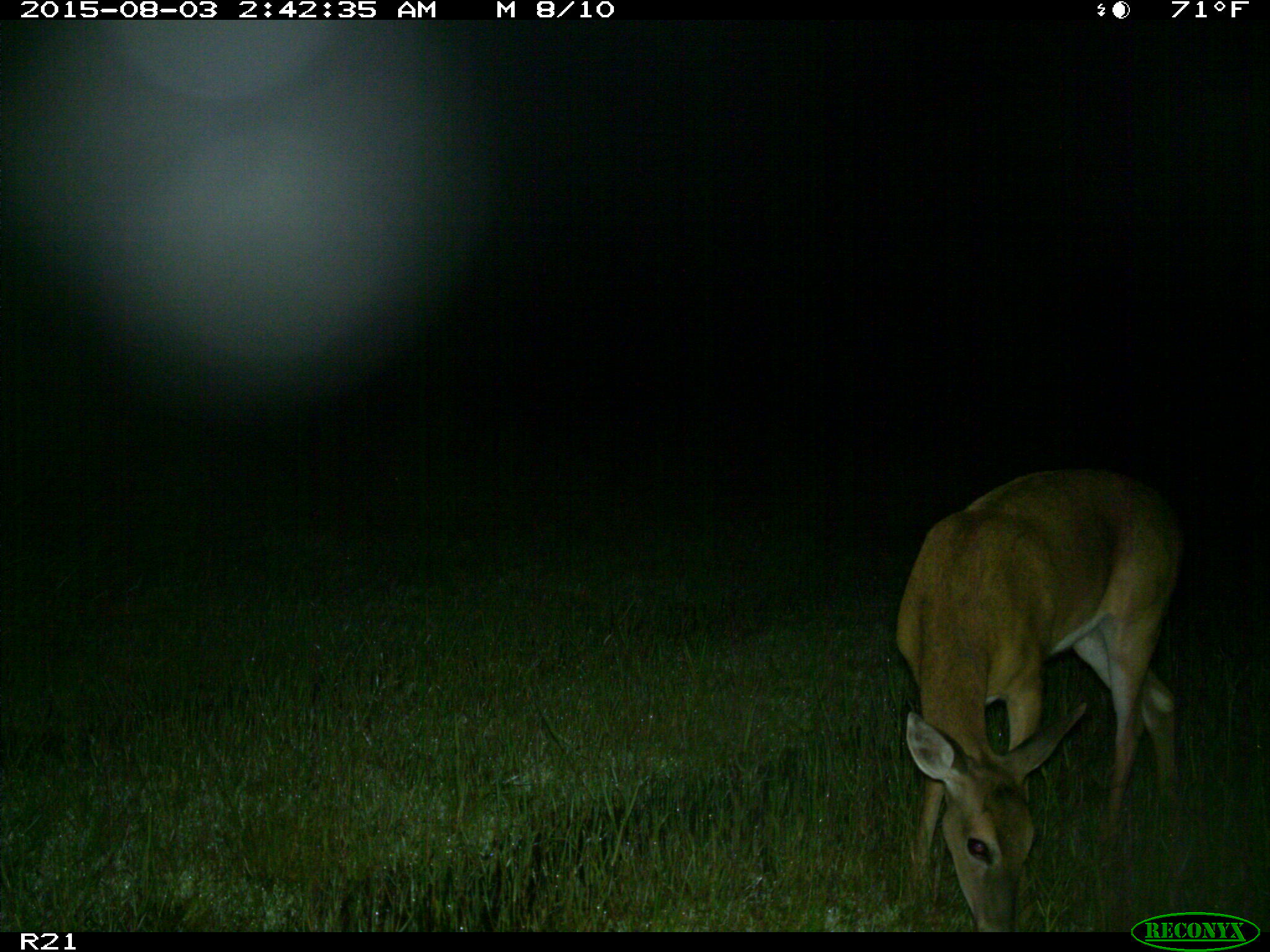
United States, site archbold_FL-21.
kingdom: Animalia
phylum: Chordata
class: Mammalia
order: Artiodactyla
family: Cervidae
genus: Odocoileus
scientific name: Odocoileus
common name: deer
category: unidentified deer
Unidentified deer (deer) (Odocoileus).